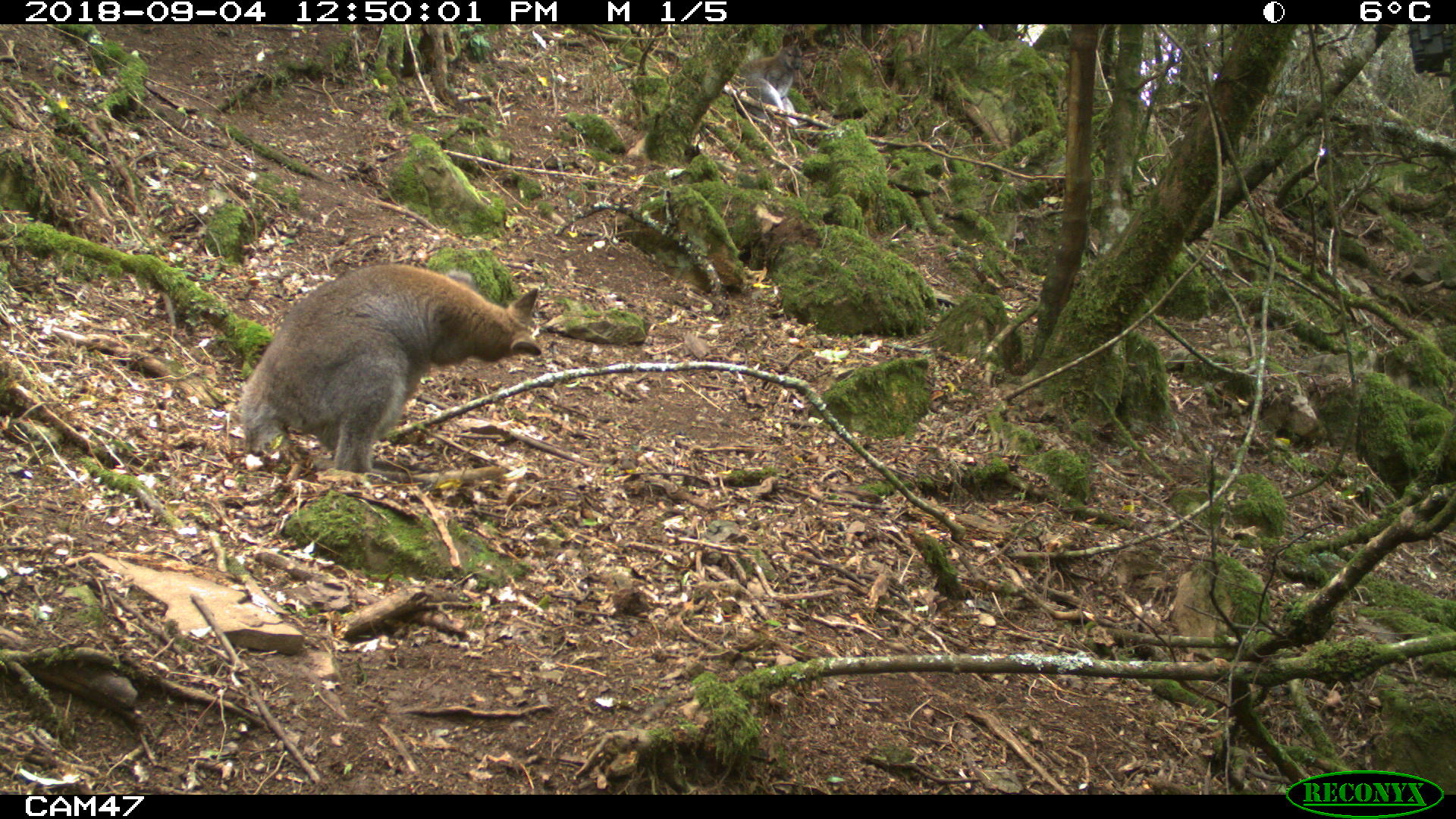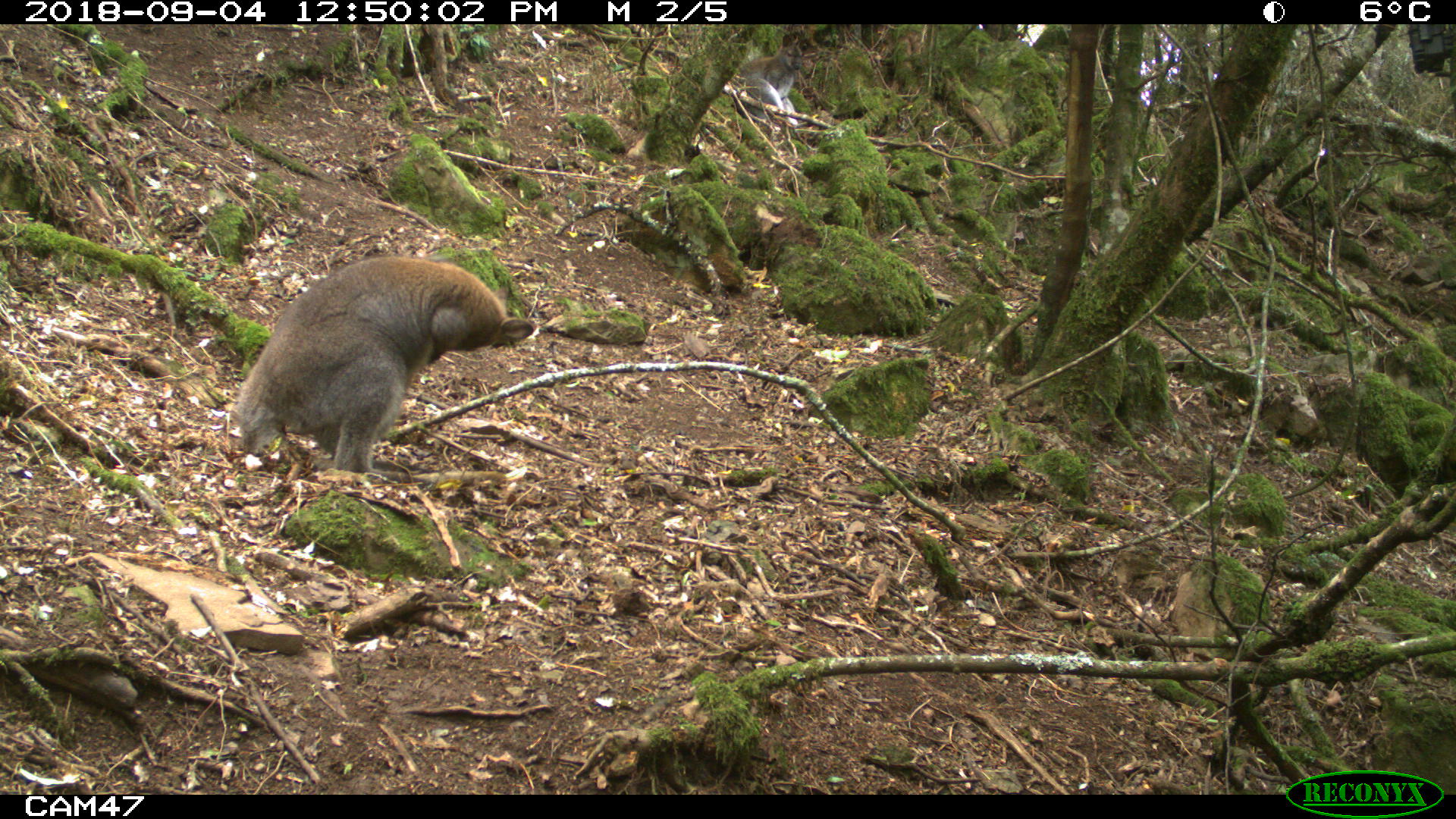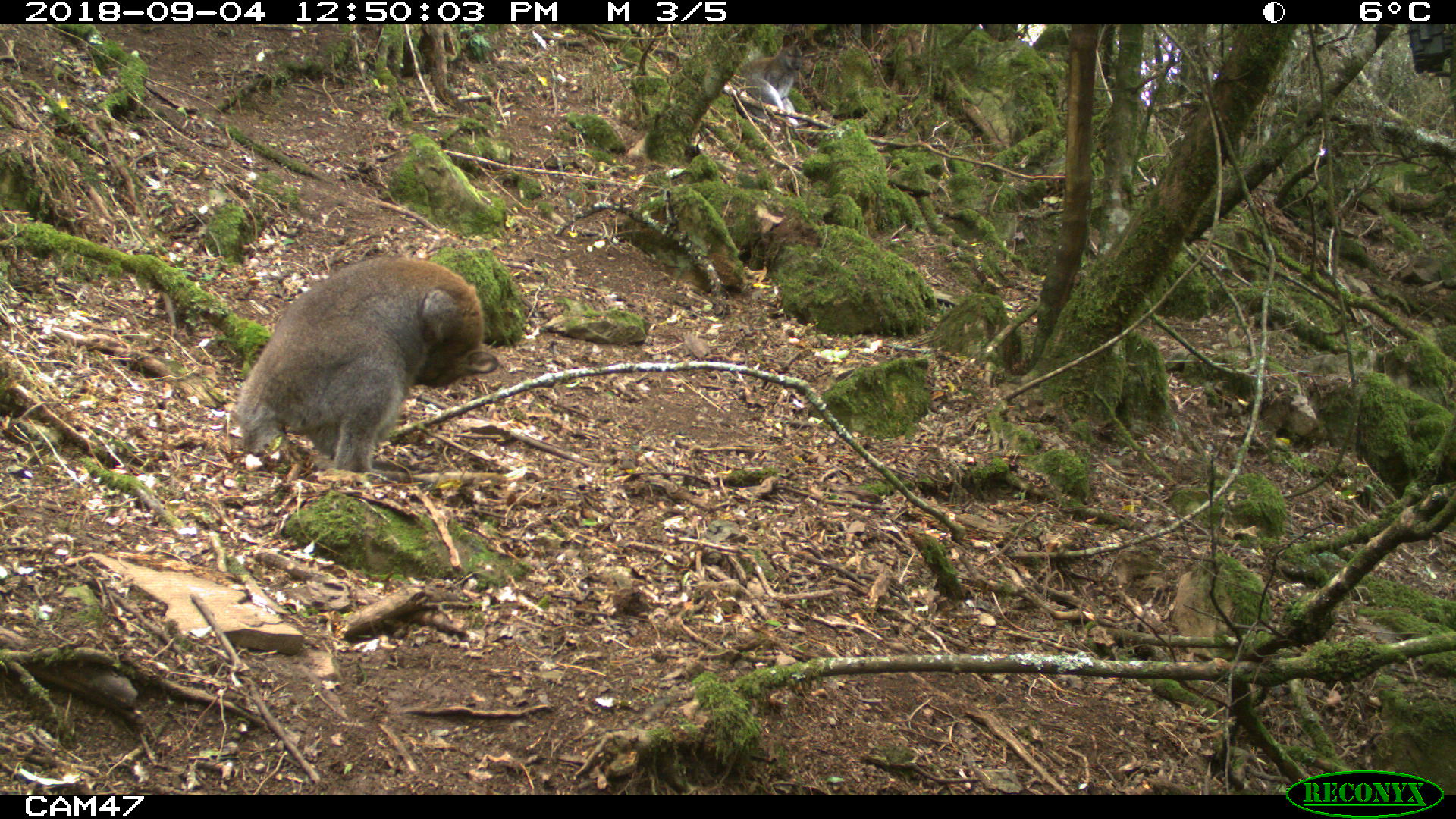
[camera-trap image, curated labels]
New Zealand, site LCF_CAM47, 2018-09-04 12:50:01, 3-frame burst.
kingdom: Animalia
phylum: Chordata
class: Mammalia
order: Diprotodontia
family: Macropodidae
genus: Notamacropus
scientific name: Notamacropus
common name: wallaby